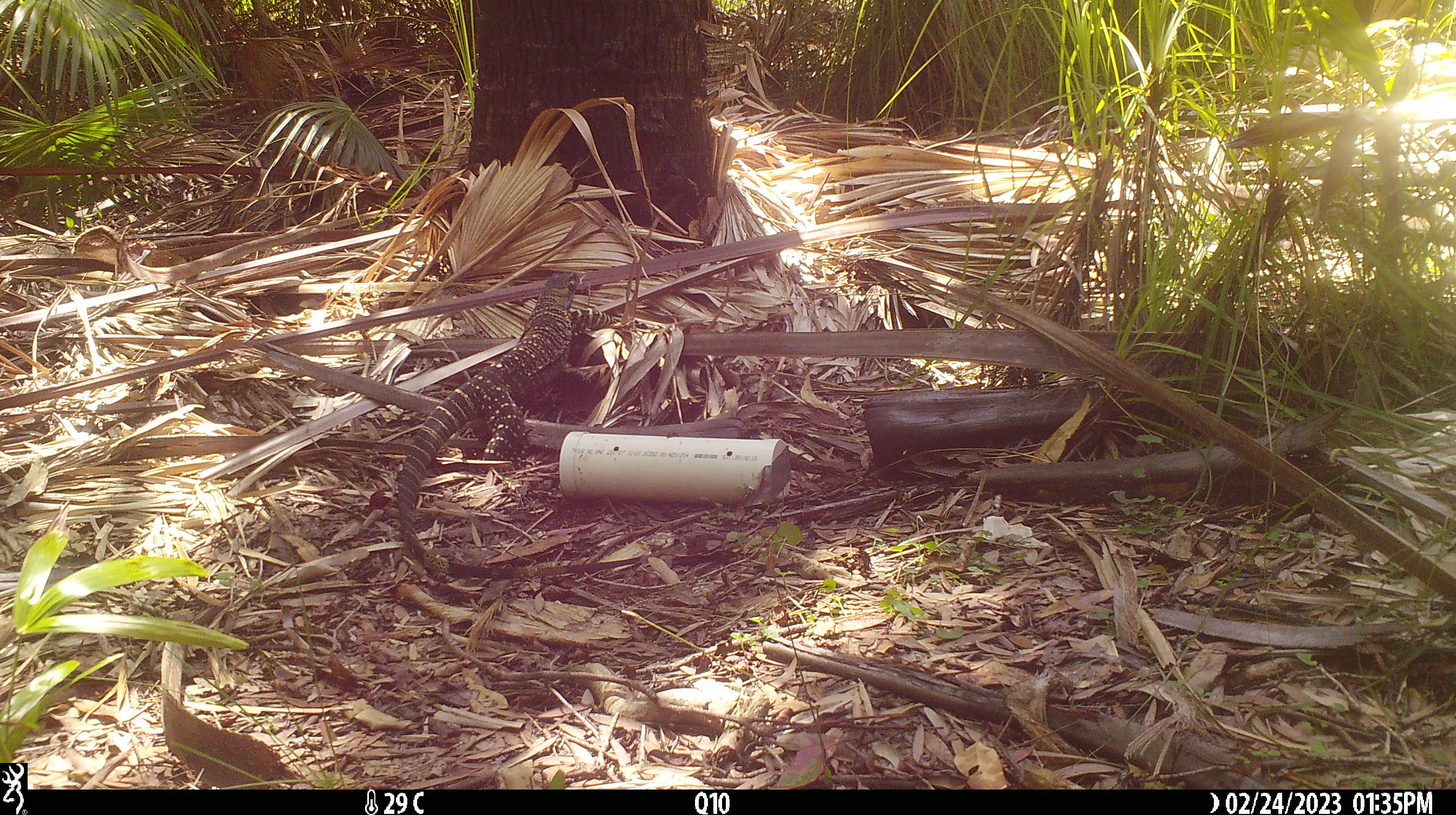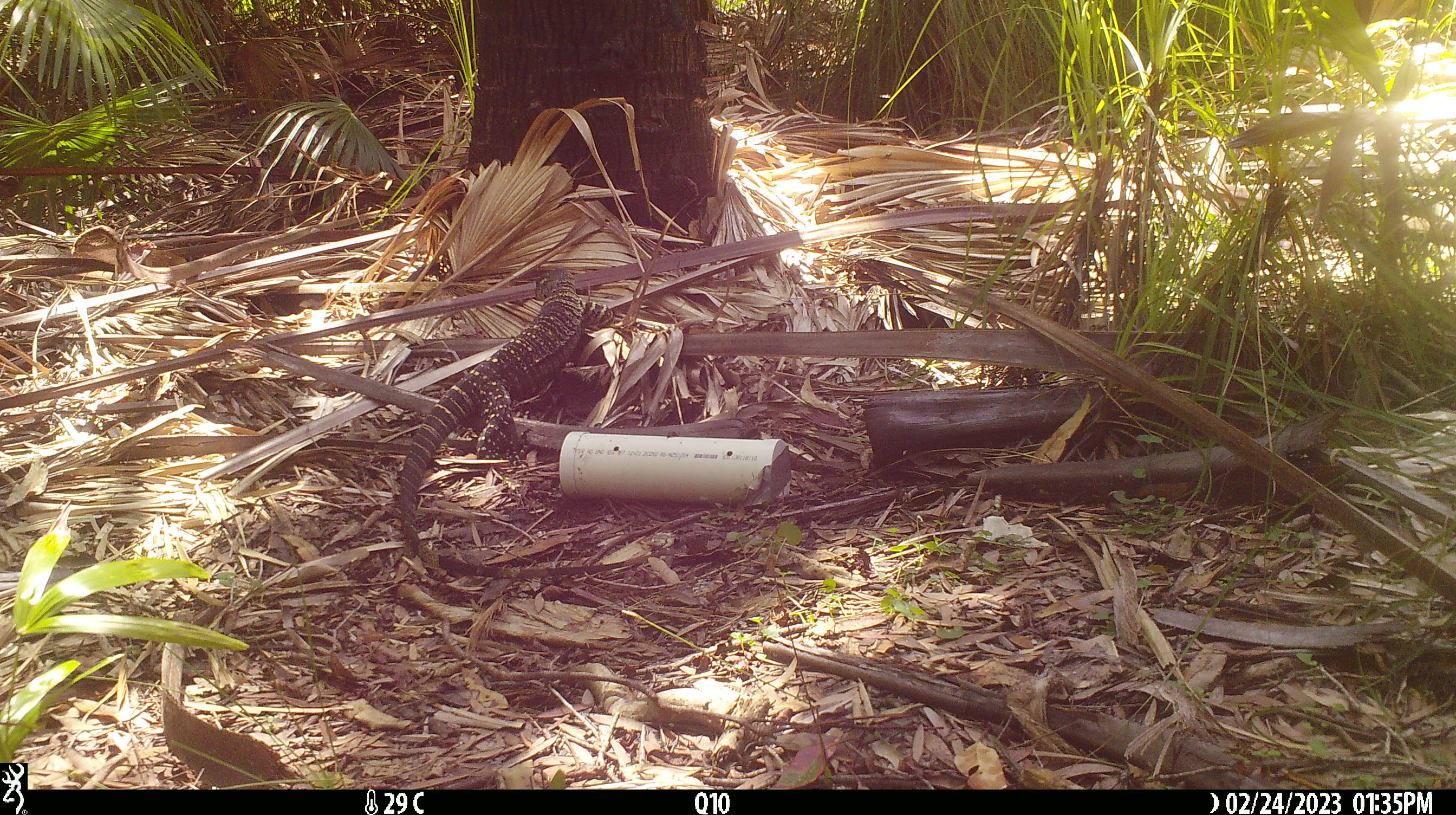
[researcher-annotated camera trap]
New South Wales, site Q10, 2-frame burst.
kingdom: Animalia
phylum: Chordata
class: Reptilia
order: Squamata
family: Varanidae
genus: Varanus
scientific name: Varanus varius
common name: lace monitor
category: goanna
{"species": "goanna (lace monitor) (Varanus varius)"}